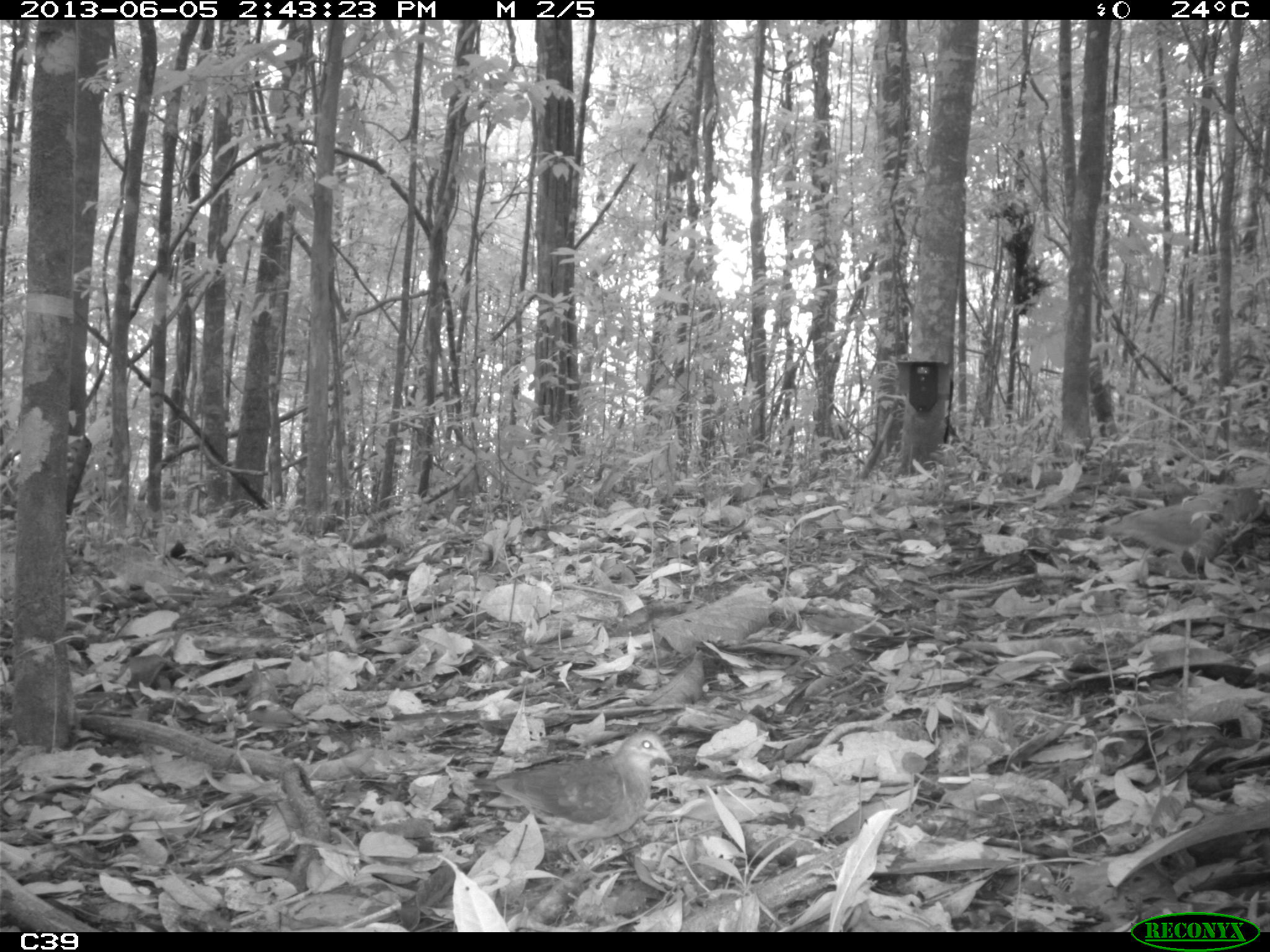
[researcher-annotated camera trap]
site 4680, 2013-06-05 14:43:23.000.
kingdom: Animalia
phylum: Chordata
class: Aves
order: Columbiformes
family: Columbidae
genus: Geotrygon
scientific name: Geotrygon montana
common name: ruddy quail-dove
Geotrygon montana (ruddy quail-dove), count 2, age adult.